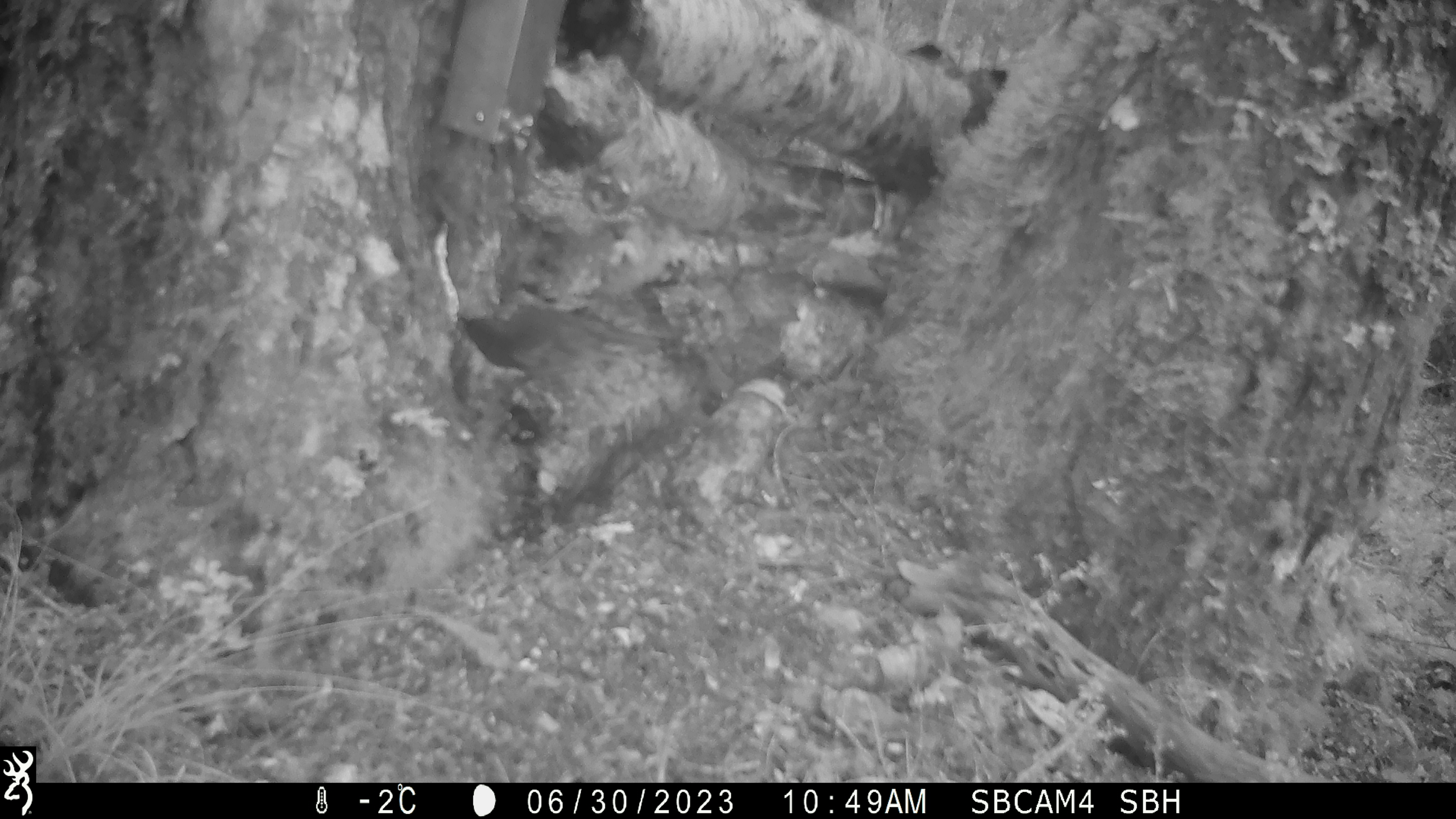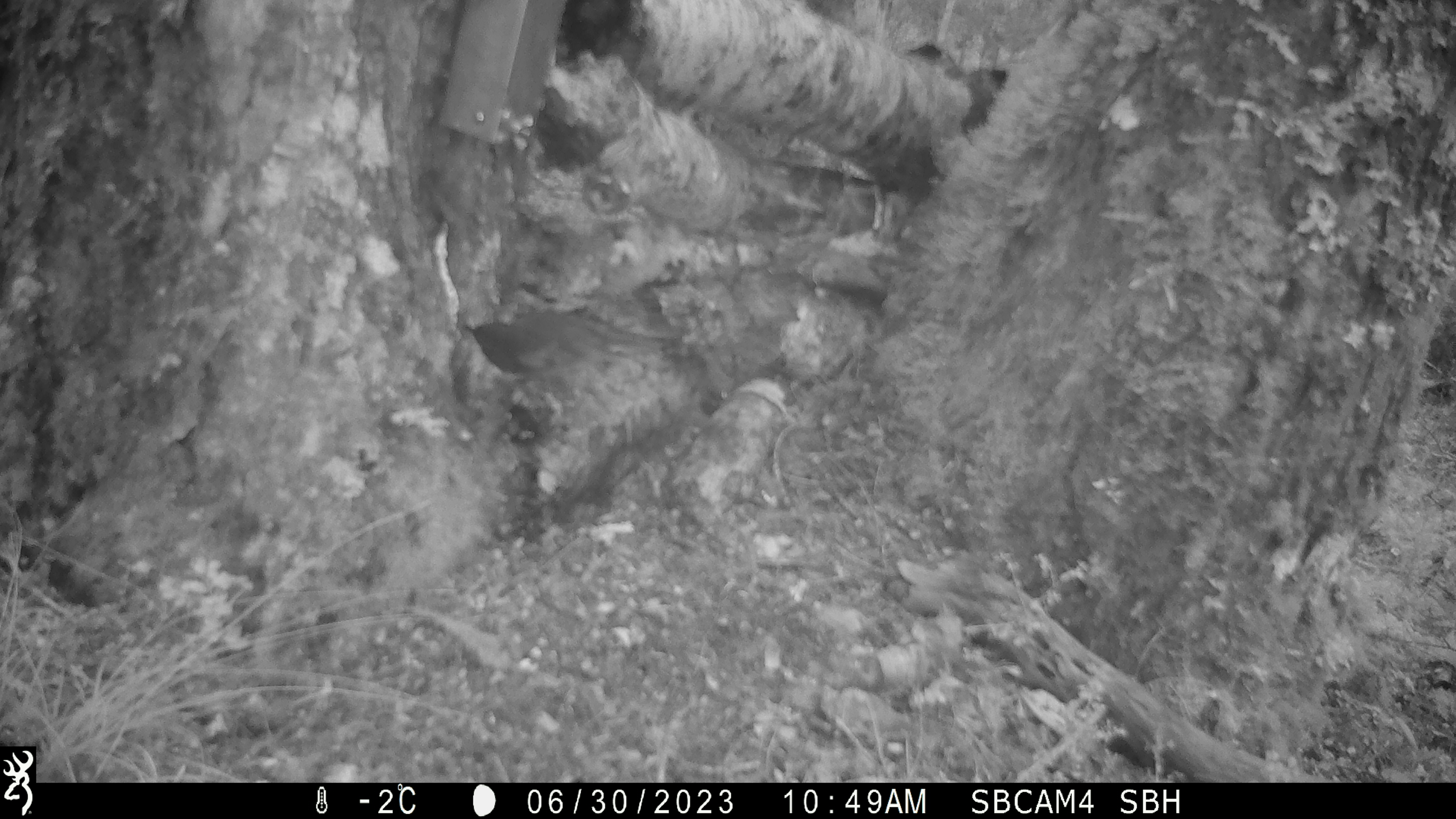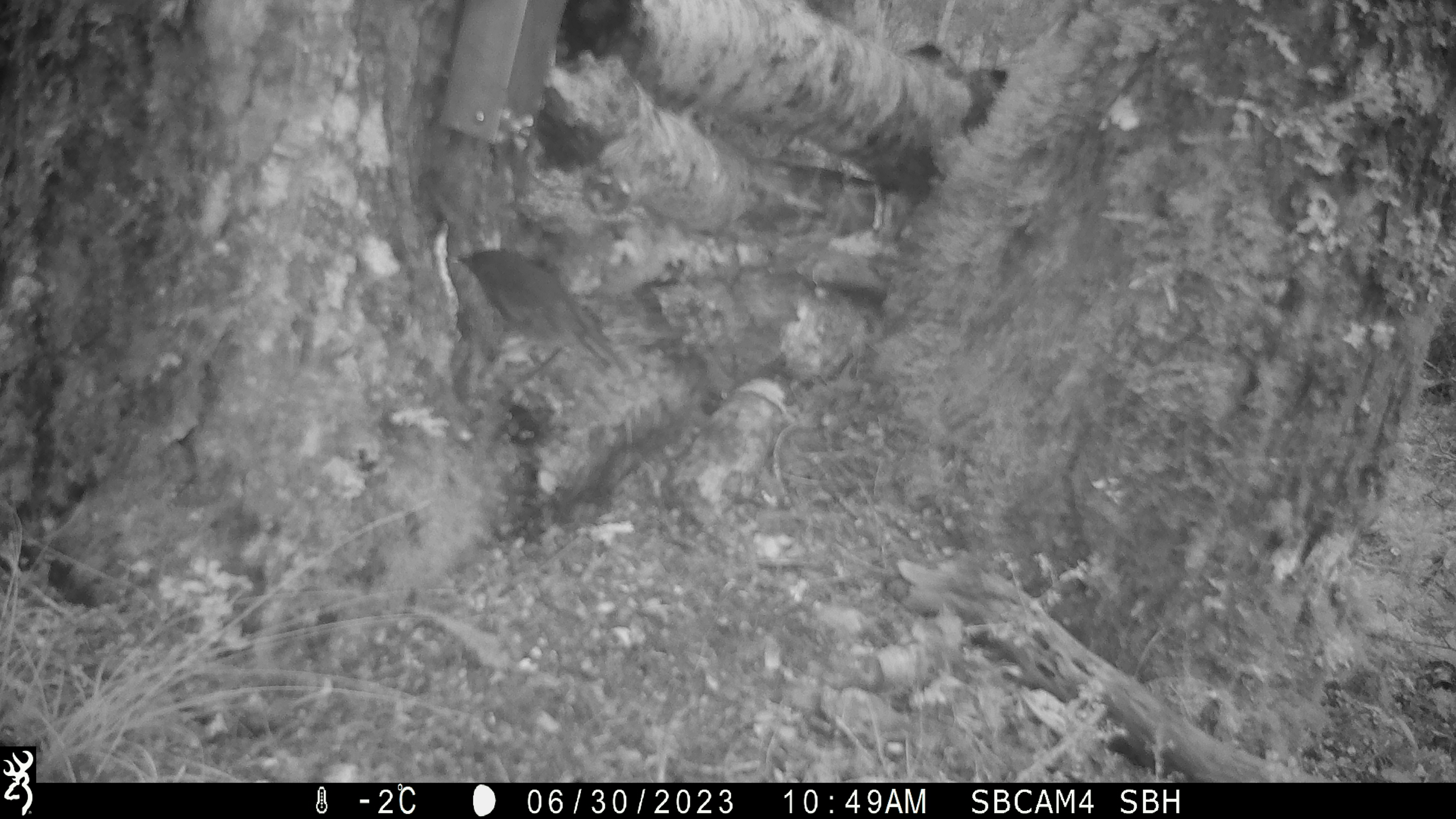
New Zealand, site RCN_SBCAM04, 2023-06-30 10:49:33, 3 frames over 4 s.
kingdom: Animalia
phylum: Chordata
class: Aves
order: Passeriformes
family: Petroicidae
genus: Petroica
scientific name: Petroica australis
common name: new zealand robin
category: robin